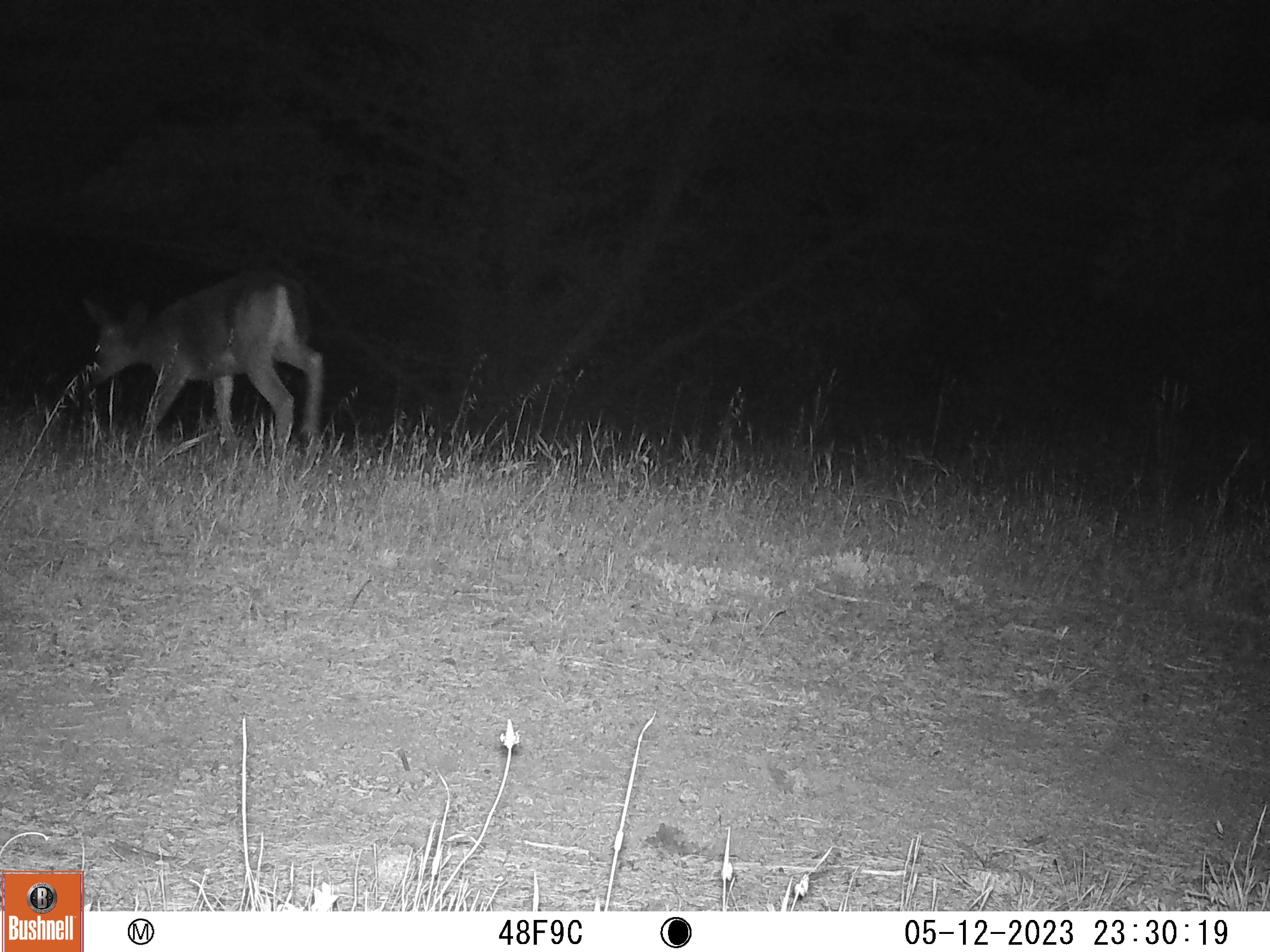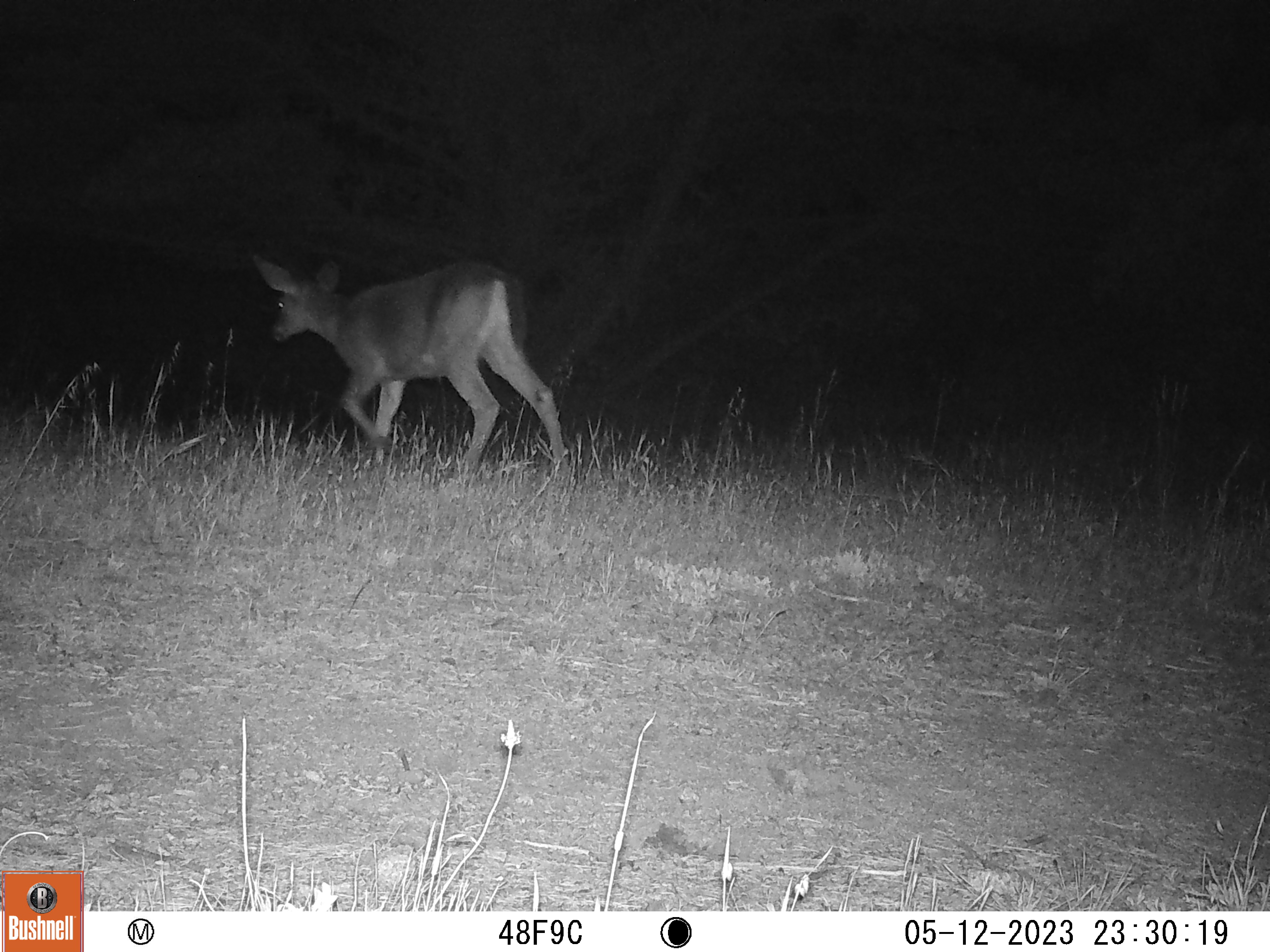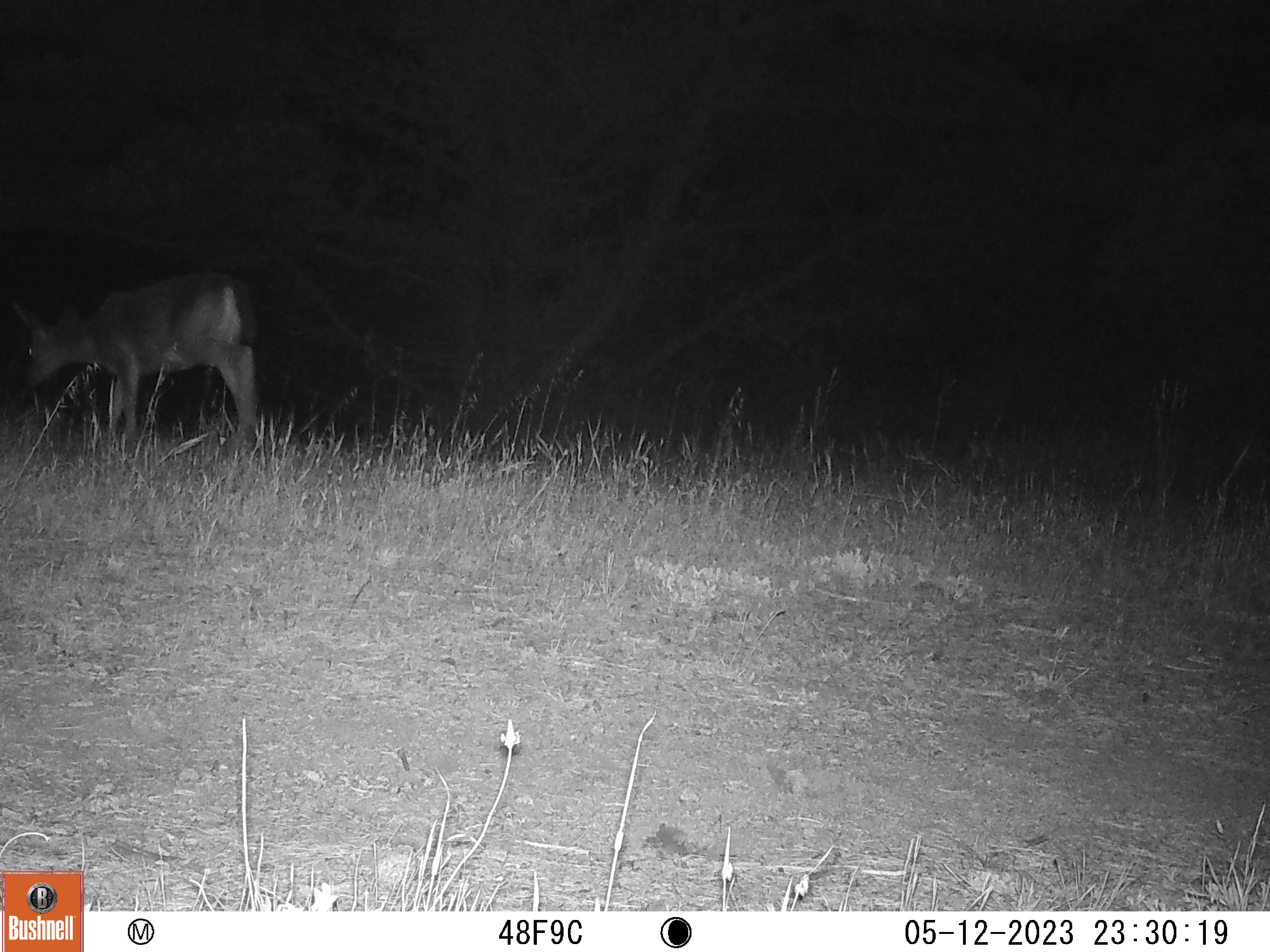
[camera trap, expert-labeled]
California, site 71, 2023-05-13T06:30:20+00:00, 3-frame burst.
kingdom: Animalia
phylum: Chordata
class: Mammalia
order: Artiodactyla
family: Cervidae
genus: Odocoileus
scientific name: Odocoileus hemionus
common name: mule deer